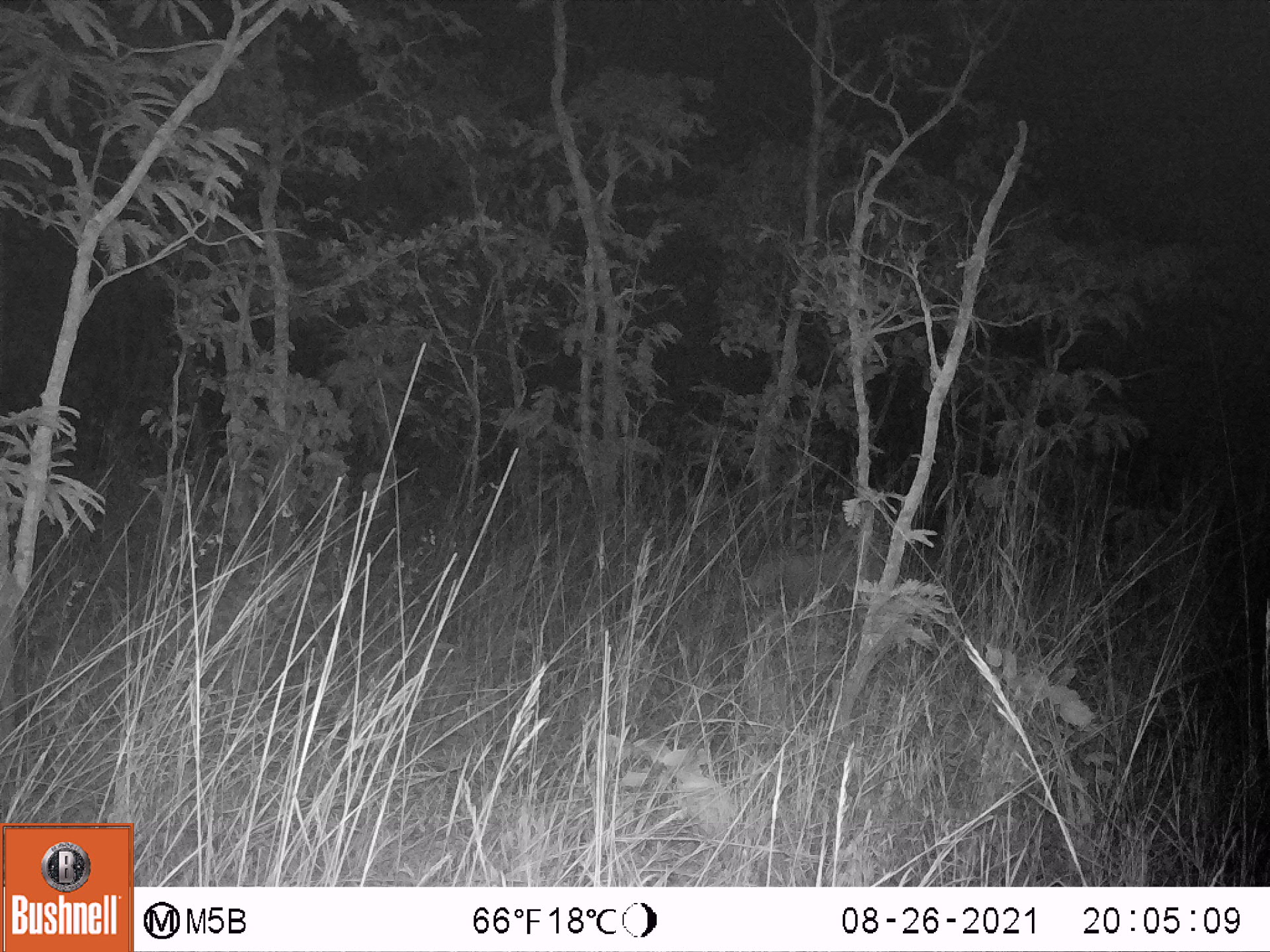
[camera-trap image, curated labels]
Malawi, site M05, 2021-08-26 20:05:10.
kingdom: Animalia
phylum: Chordata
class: Mammalia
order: Artiodactyla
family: Bovidae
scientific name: Antilopinae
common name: small antelope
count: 1